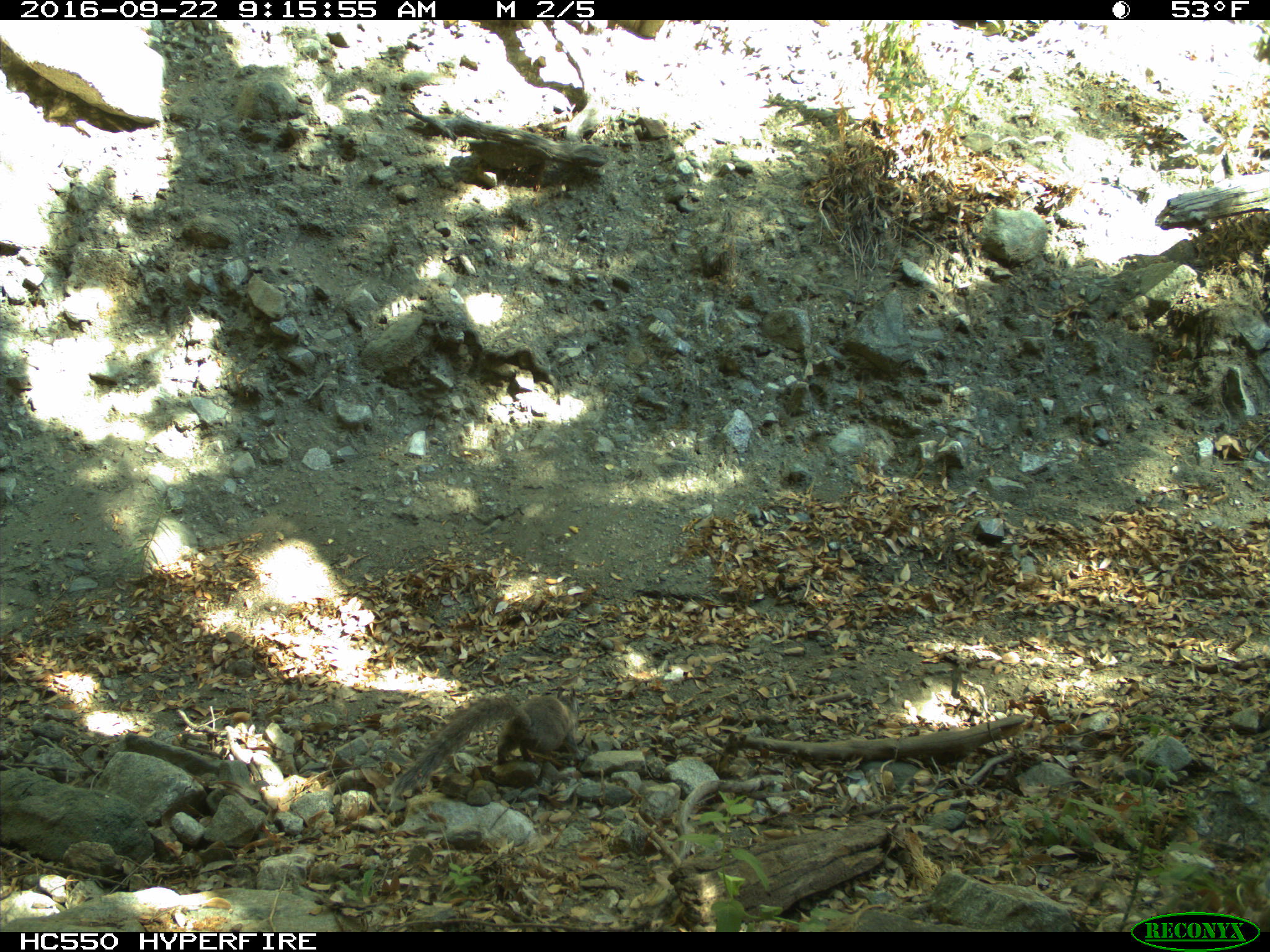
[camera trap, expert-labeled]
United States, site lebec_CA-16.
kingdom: Animalia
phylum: Chordata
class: Mammalia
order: Rodentia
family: Sciuridae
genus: Sciurus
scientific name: Sciurus carolinensis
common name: eastern gray squirrel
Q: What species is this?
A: Sciurus carolinensis (eastern gray squirrel).